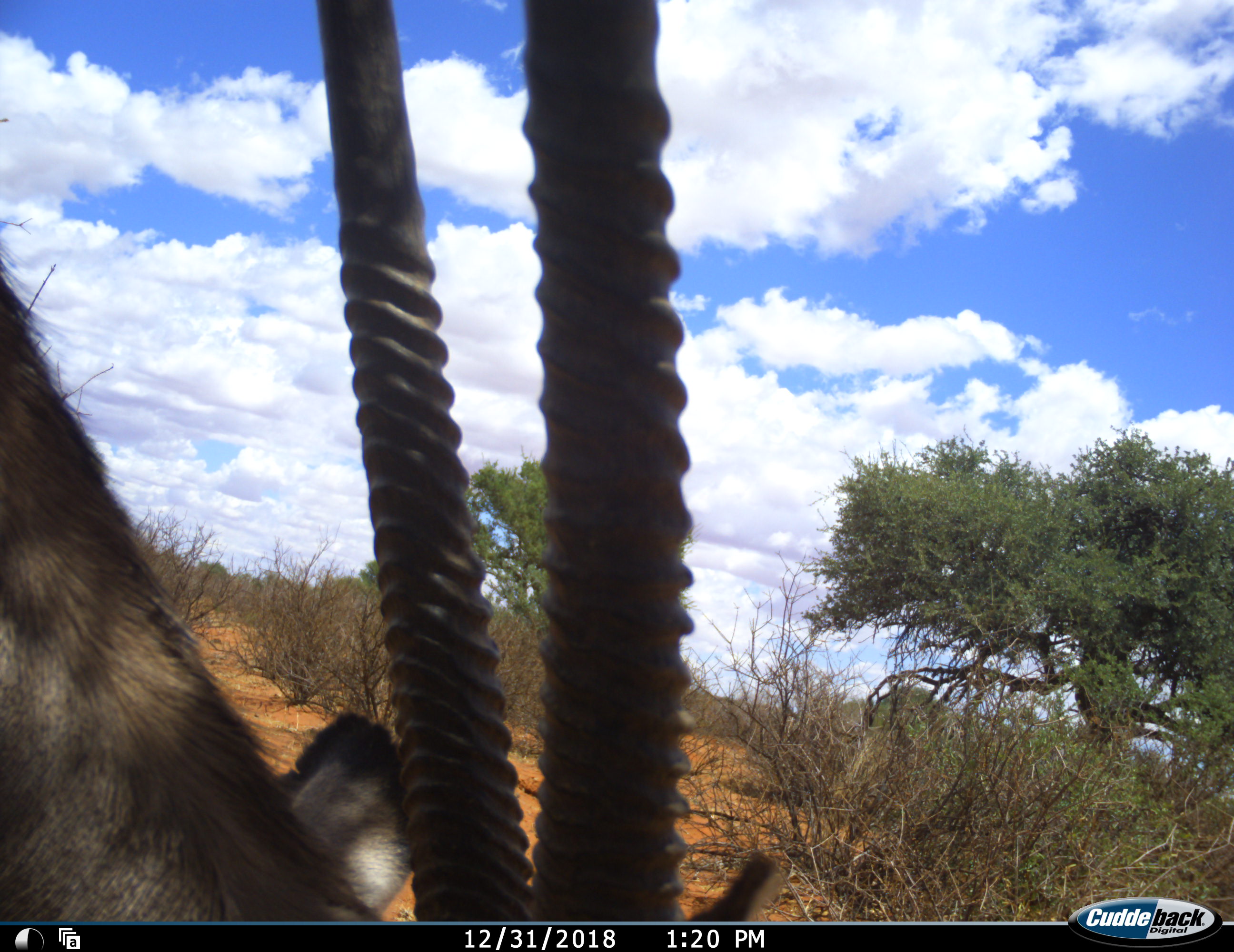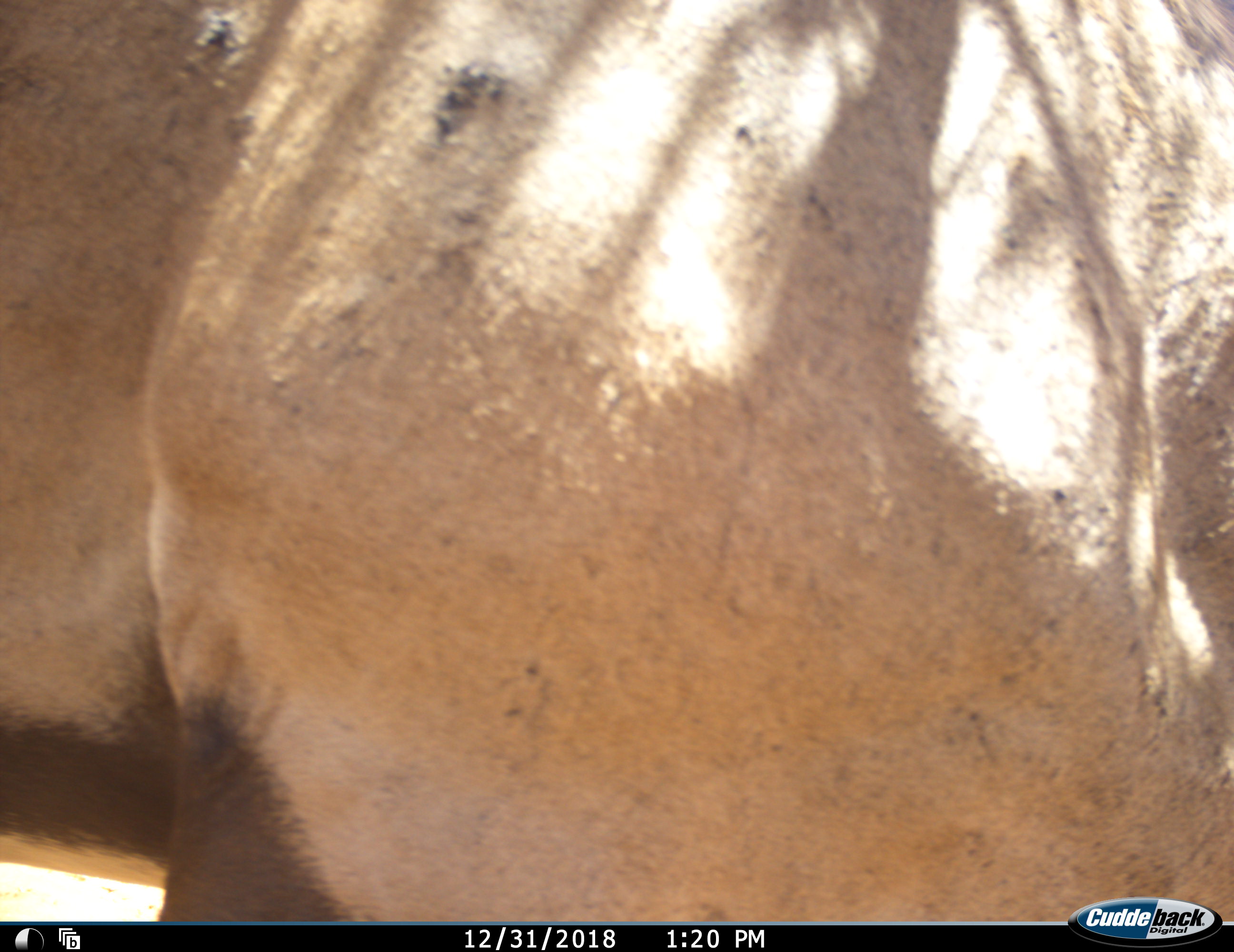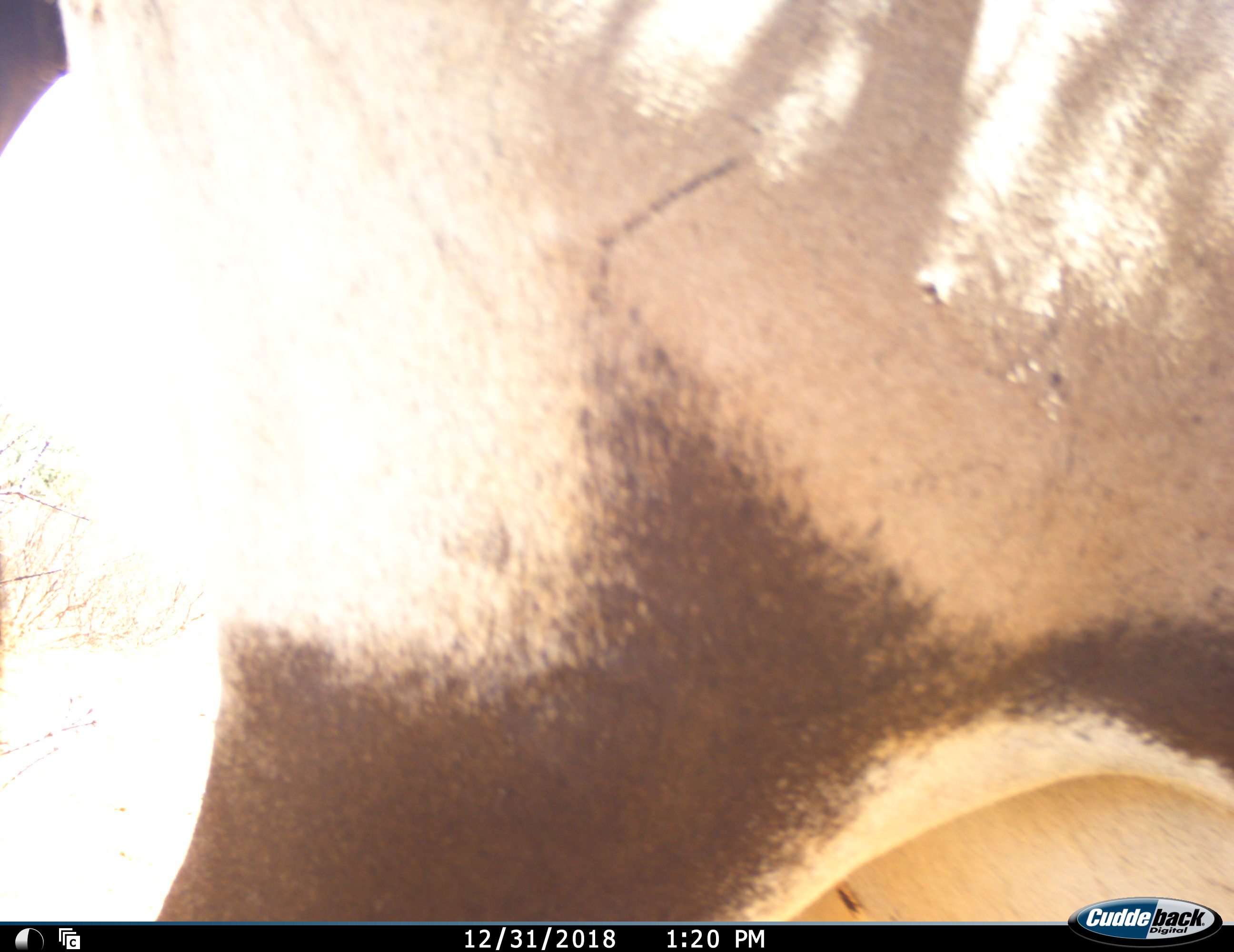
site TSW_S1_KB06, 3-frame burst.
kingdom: Animalia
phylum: Chordata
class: Mammalia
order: Artiodactyla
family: Bovidae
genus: Oryx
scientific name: Oryx gazella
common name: gemsbok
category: oryx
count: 1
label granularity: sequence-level